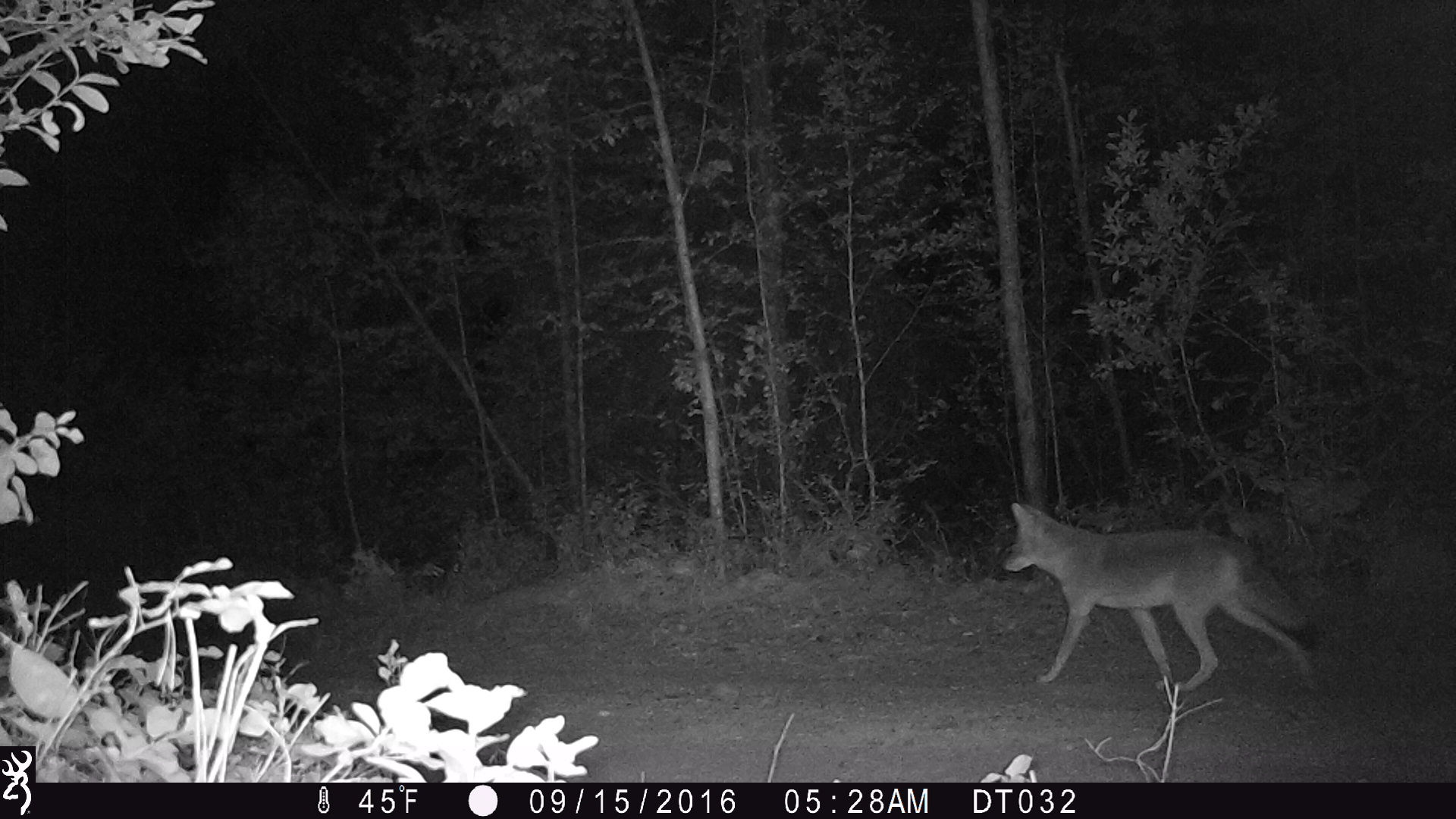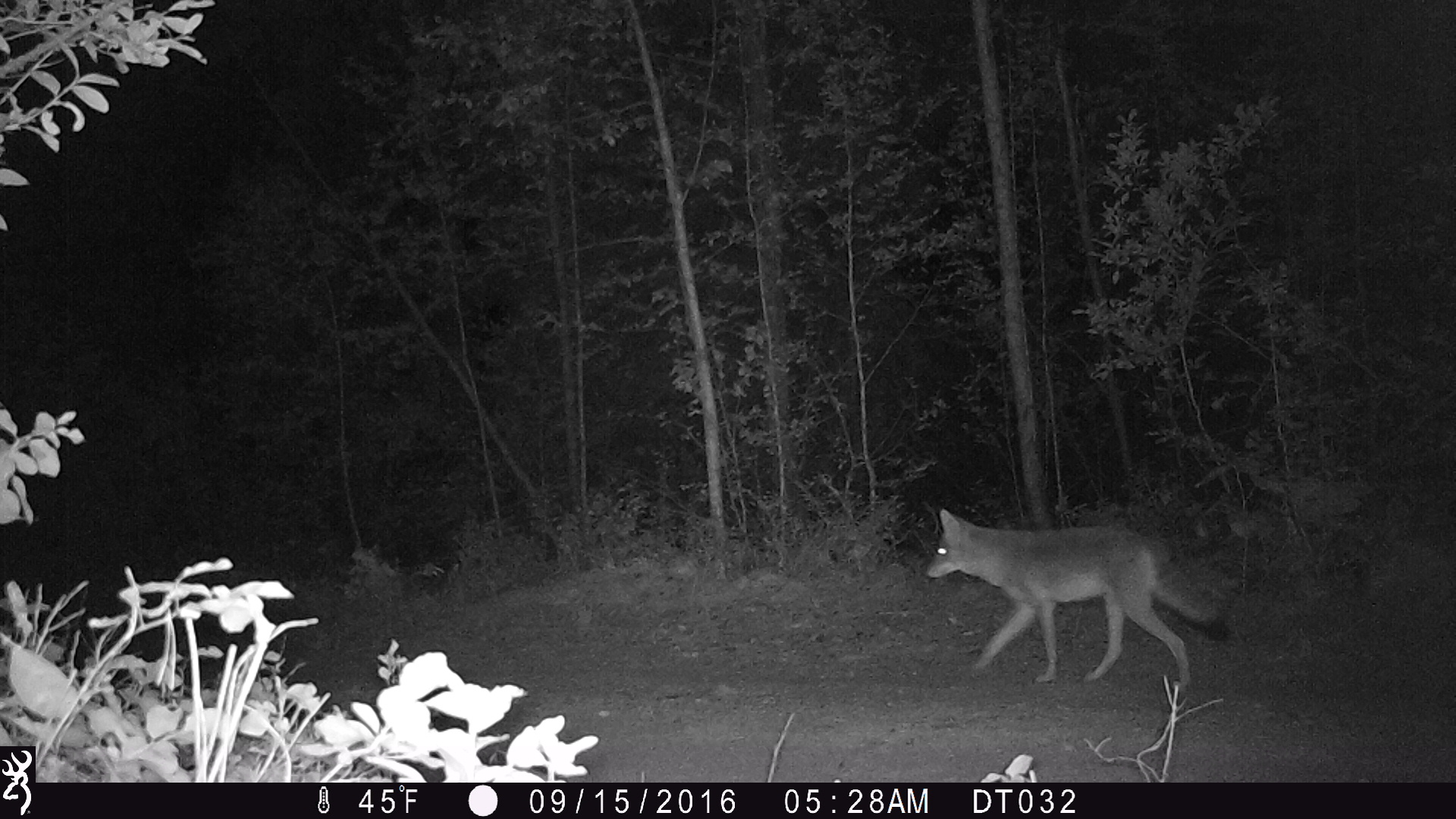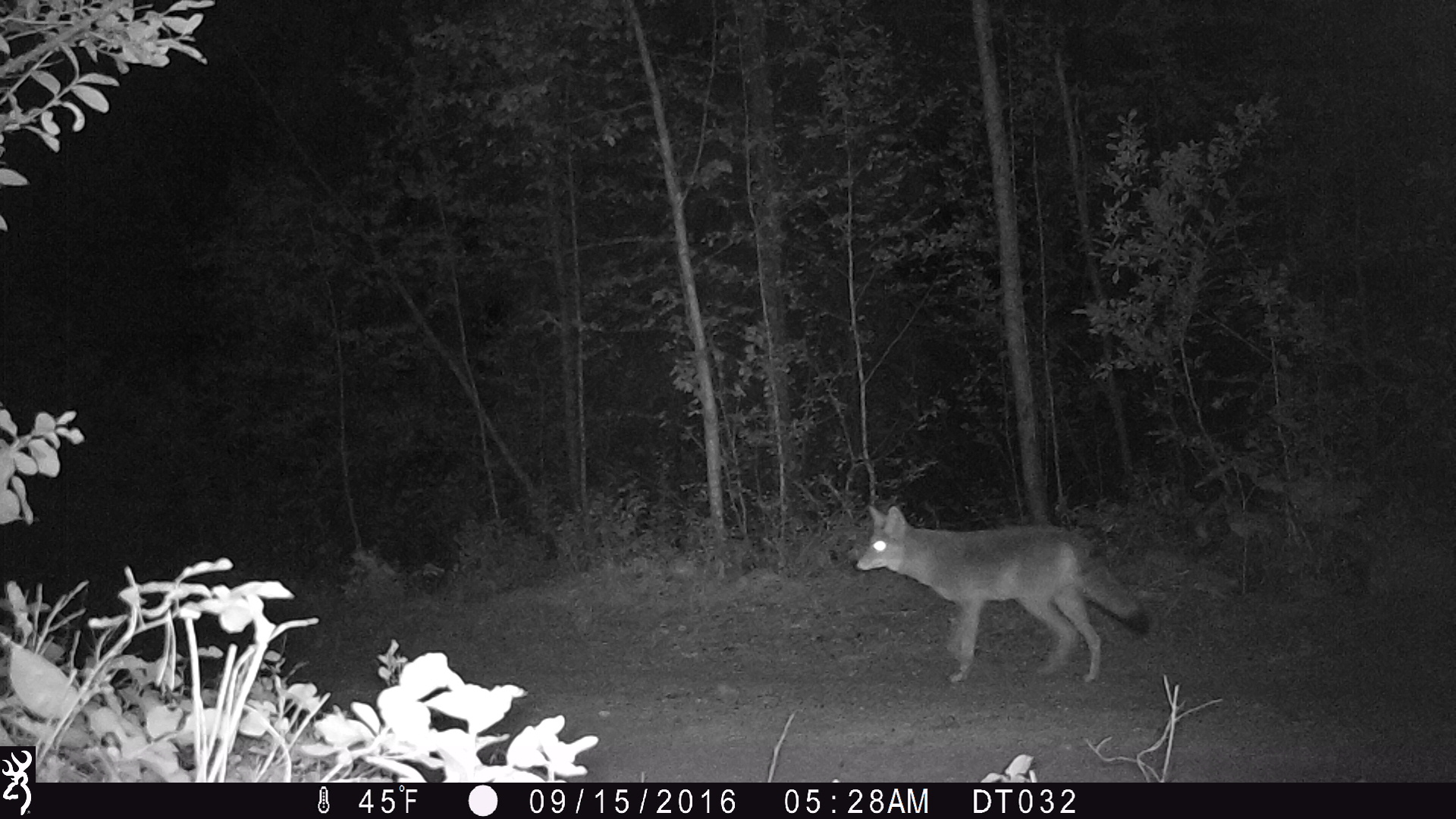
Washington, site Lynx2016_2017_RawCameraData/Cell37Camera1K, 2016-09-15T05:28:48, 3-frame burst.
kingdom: Animalia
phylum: Chordata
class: Mammalia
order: Carnivora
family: Canidae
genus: Canis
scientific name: Canis latrans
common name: coyote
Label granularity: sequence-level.